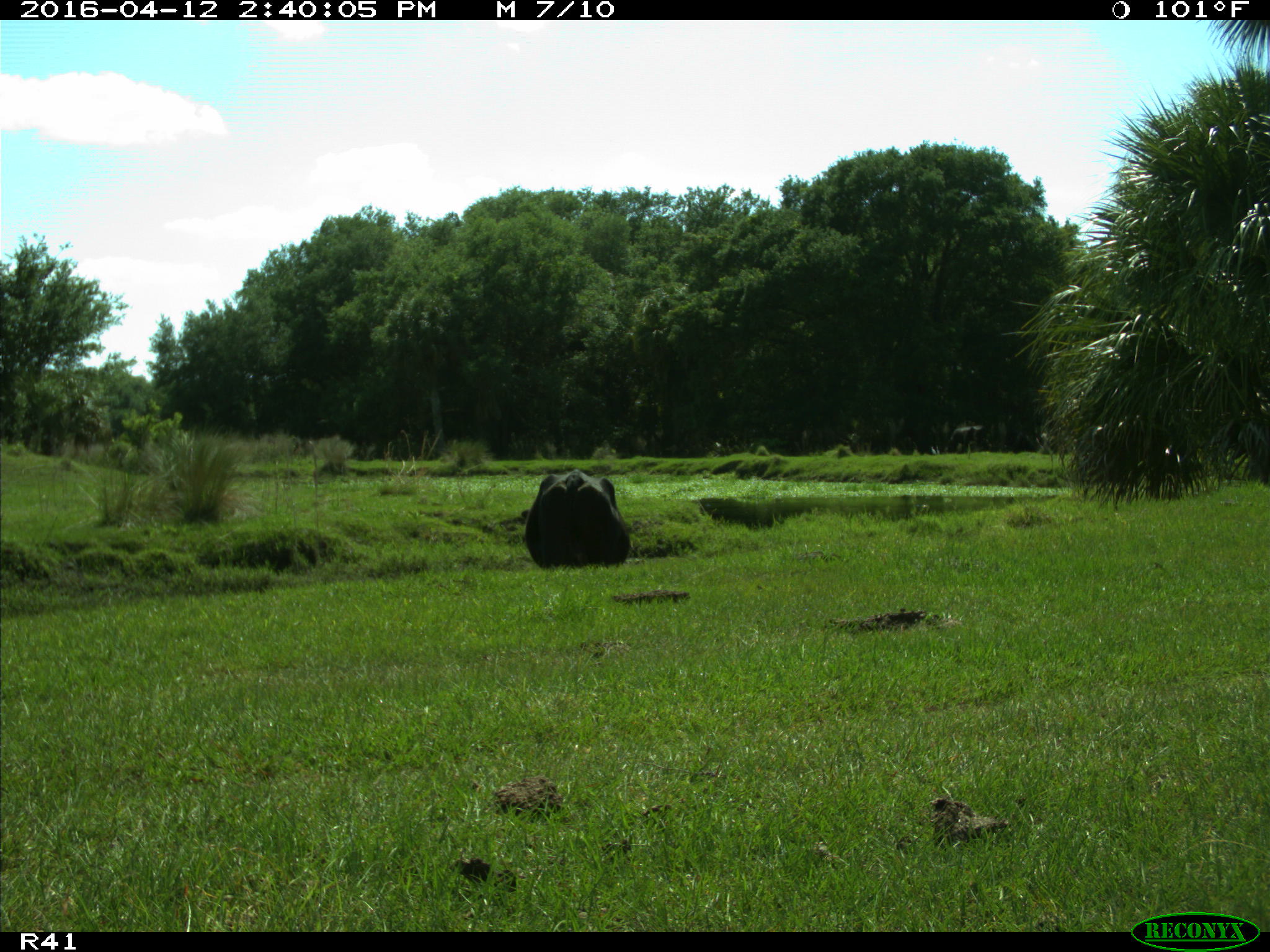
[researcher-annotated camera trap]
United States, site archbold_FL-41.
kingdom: Animalia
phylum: Chordata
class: Mammalia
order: Artiodactyla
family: Bovidae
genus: Bos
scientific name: Bos taurus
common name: domestic cow